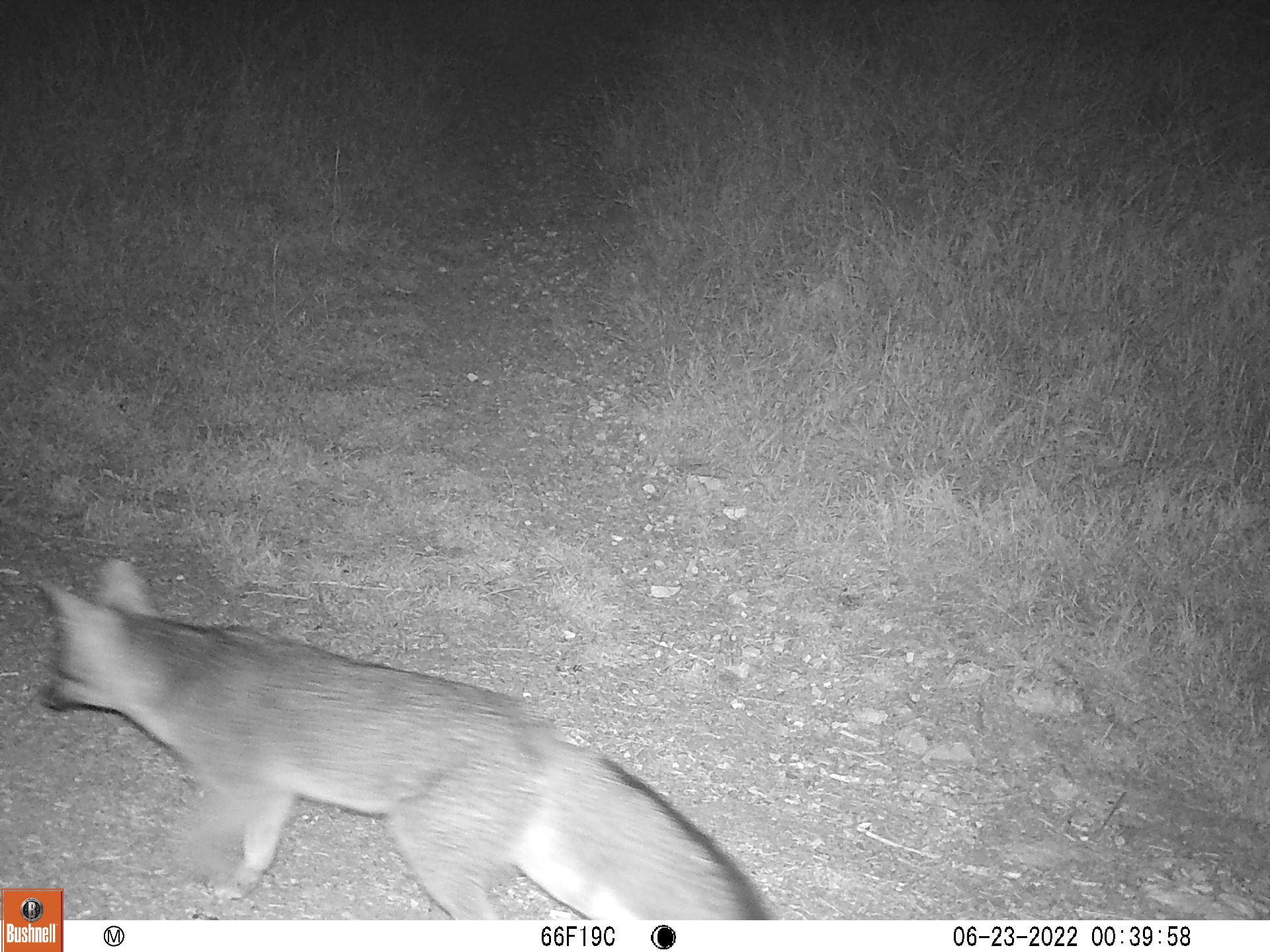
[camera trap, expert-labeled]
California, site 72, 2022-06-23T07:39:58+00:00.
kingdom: Animalia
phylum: Chordata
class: Mammalia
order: Carnivora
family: Canidae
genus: Urocyon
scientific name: Urocyon cinereoargenteus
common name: gray fox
Gray fox (Urocyon cinereoargenteus).